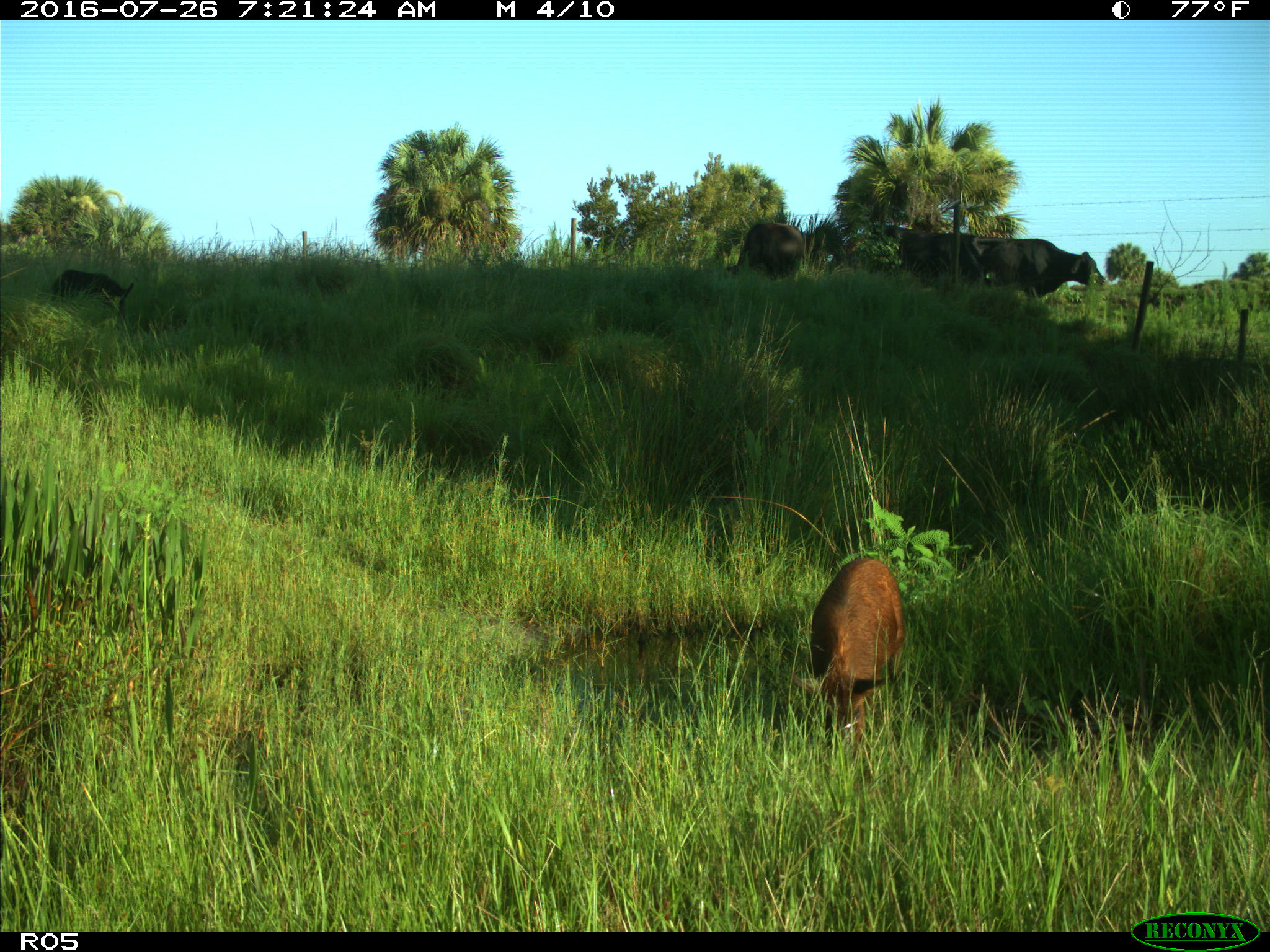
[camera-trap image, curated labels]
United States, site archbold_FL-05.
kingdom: Animalia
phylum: Chordata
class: Mammalia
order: Artiodactyla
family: Suidae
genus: Sus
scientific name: Sus scrofa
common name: wild boar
Sus scrofa (wild boar).